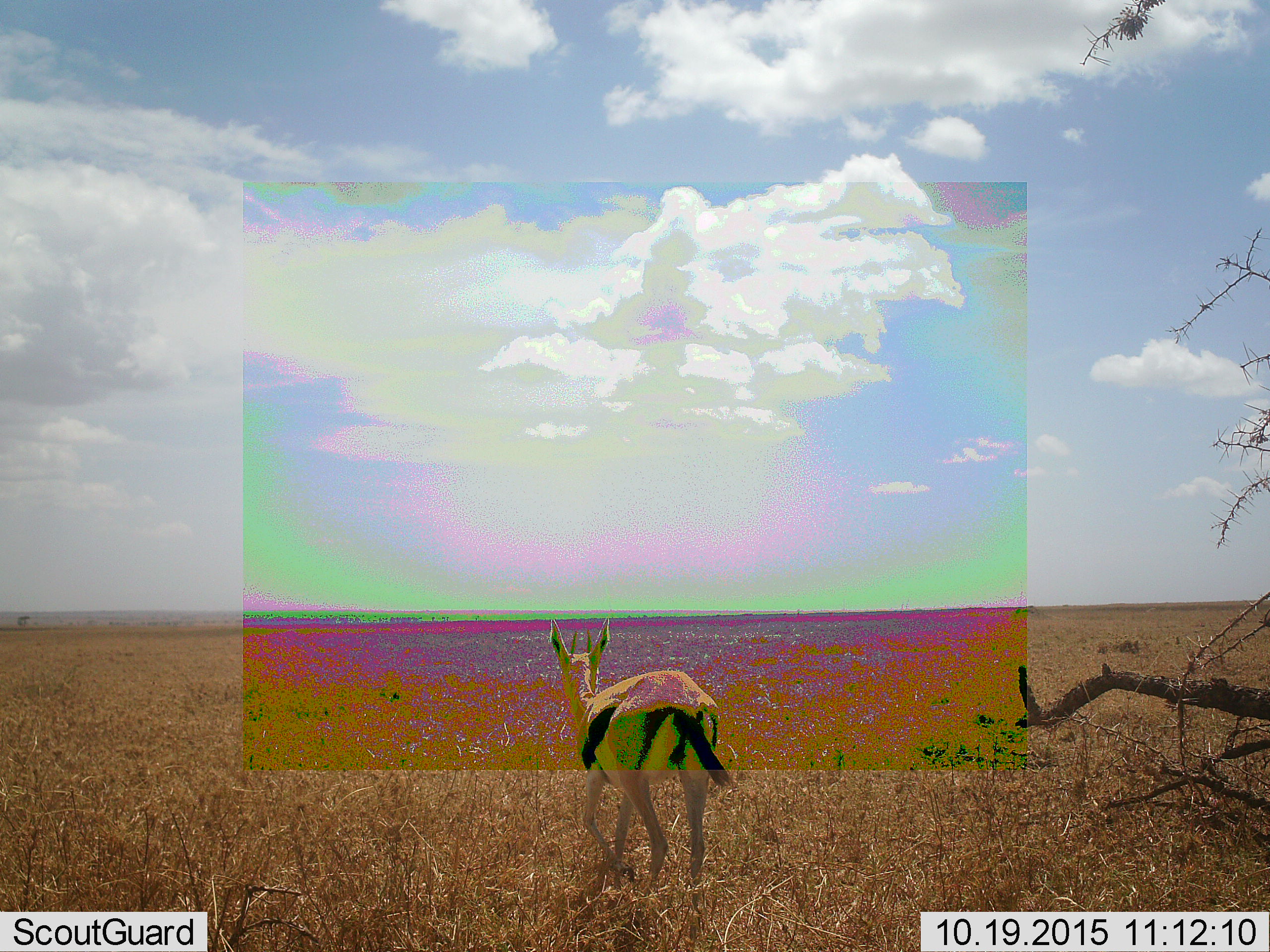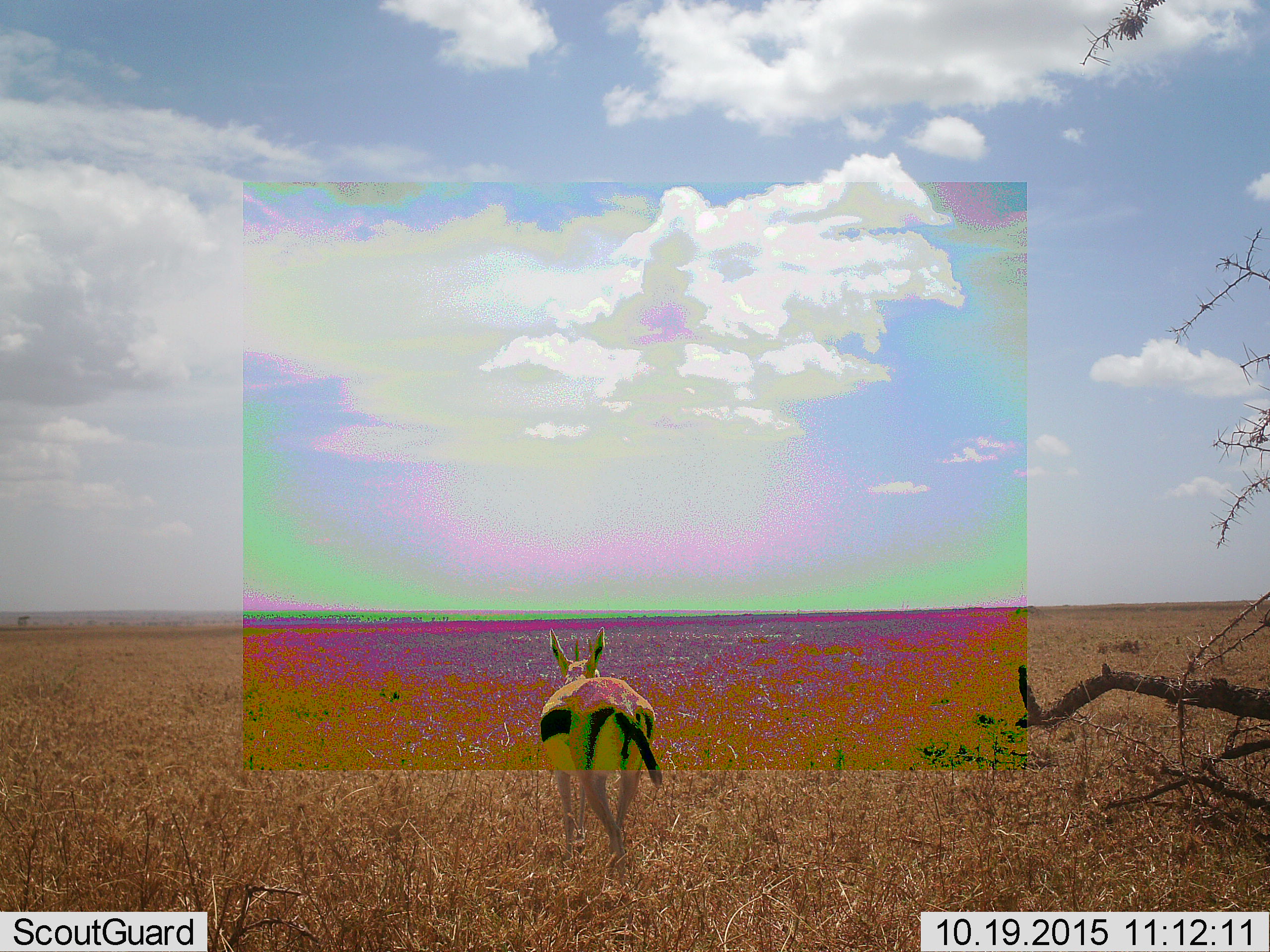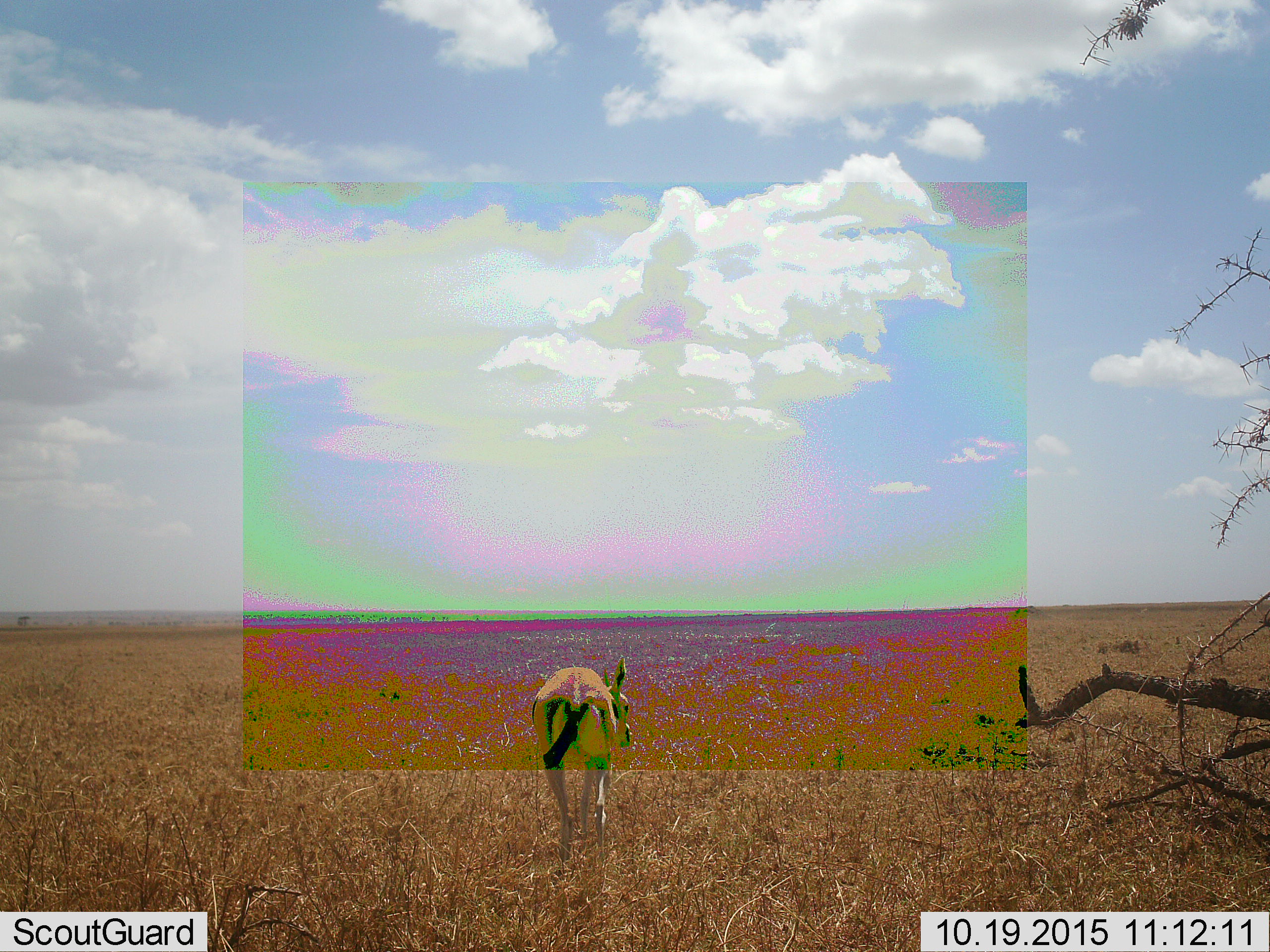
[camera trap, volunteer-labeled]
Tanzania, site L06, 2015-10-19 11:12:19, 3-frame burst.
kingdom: Animalia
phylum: Chordata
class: Mammalia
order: Artiodactyla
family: Bovidae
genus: Eudorcas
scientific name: Eudorcas thomsonii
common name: thomson's gazelle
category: gazellethomsons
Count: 1.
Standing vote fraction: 22%.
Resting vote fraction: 0%.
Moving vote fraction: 78%.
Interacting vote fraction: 0%.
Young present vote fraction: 0%.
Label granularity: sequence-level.